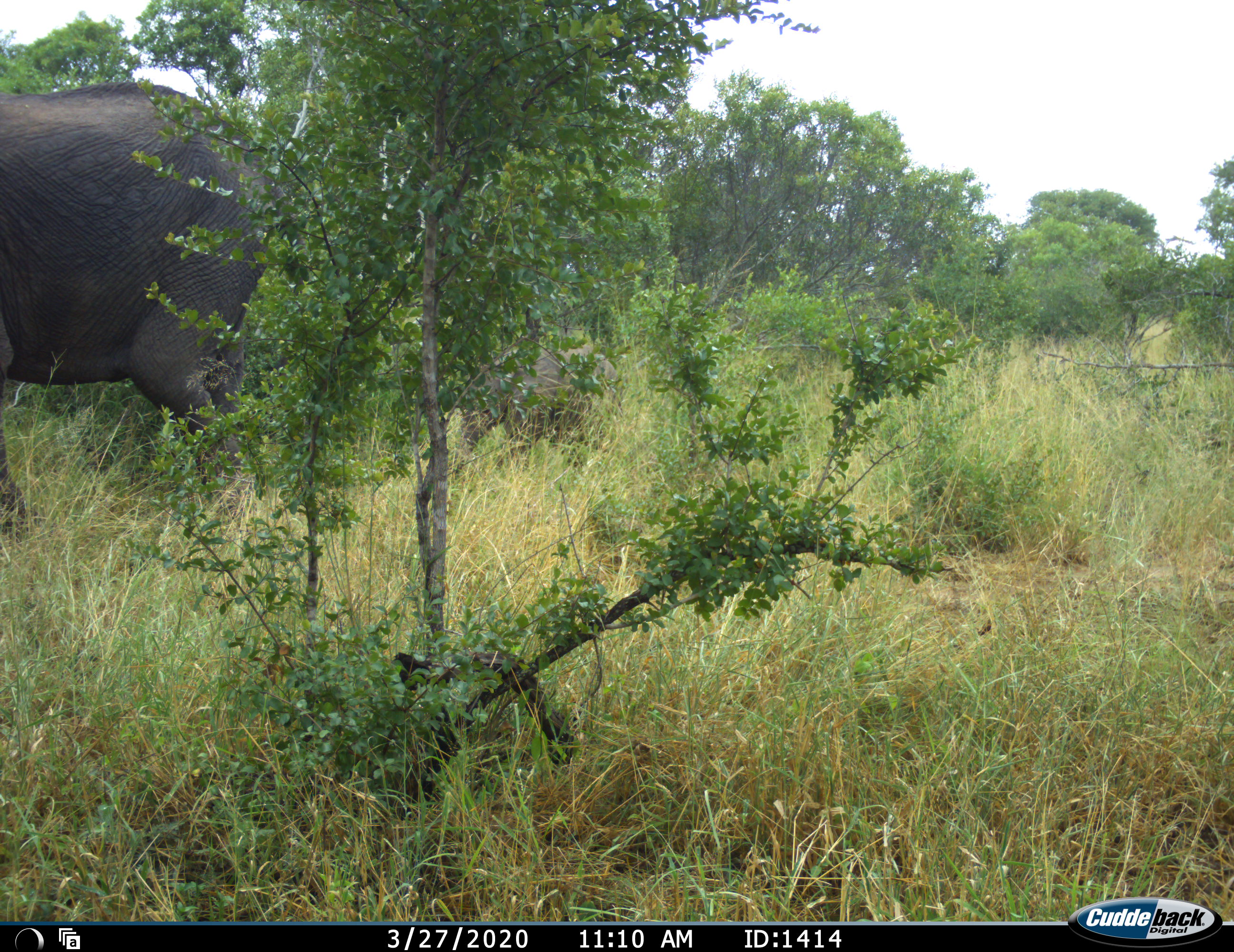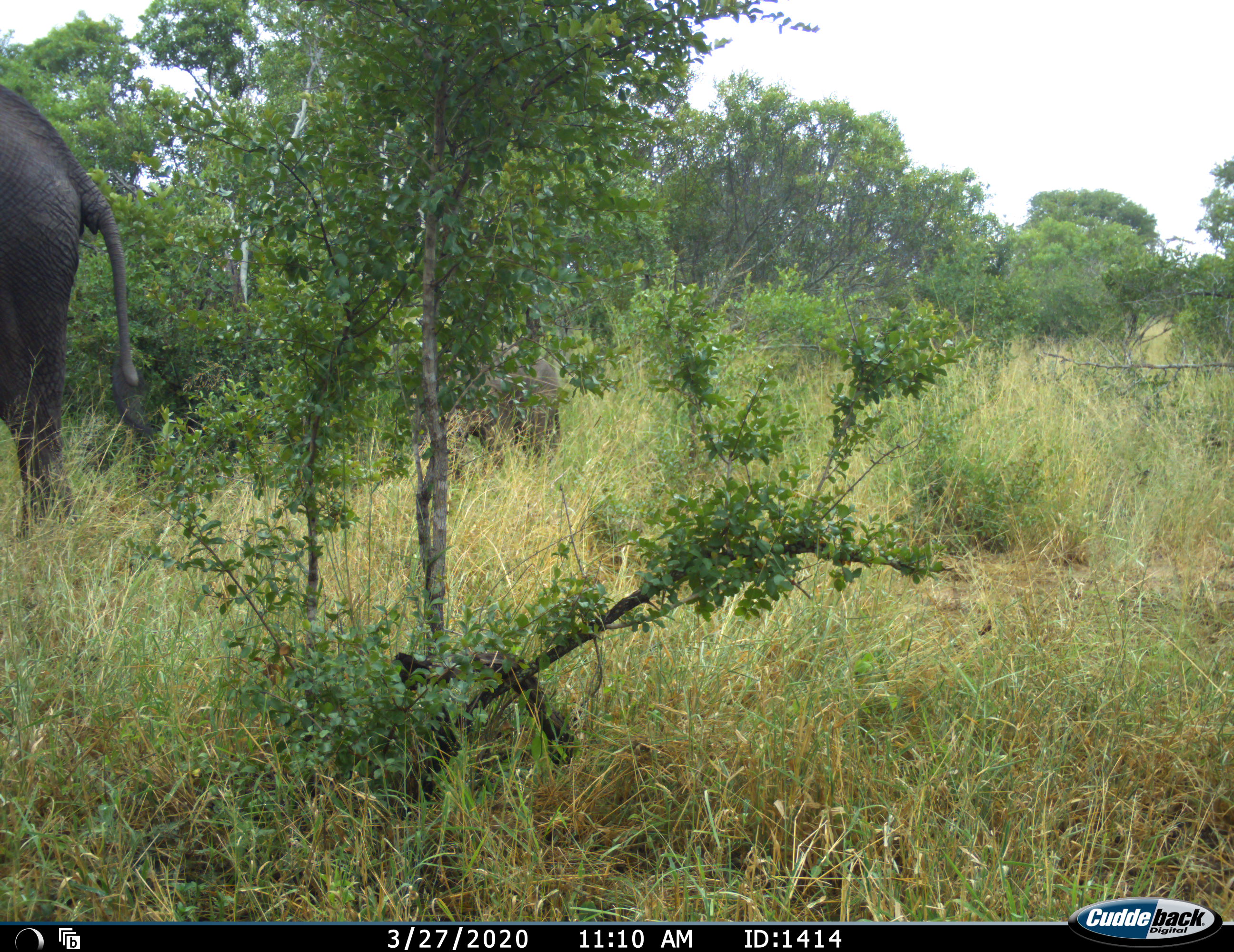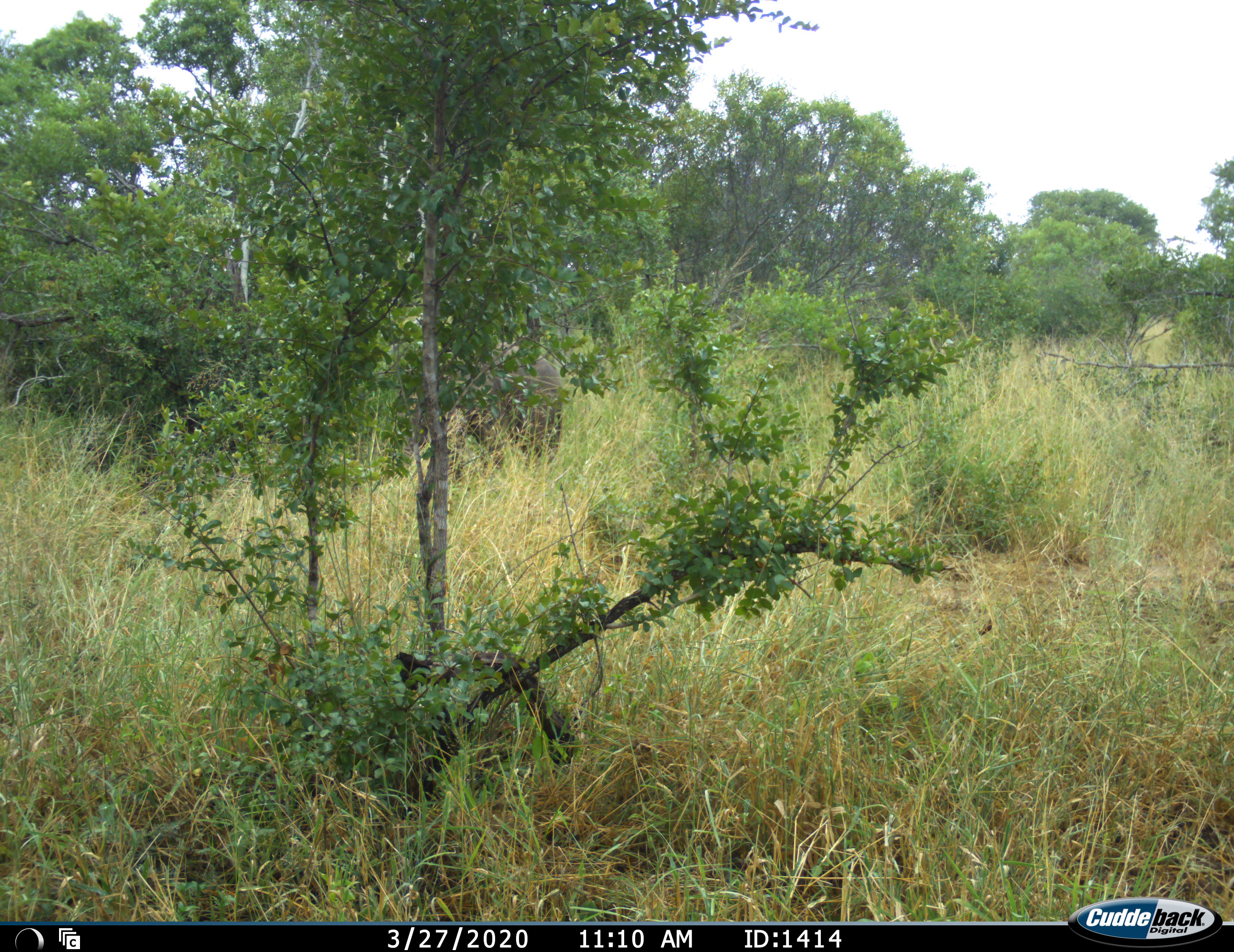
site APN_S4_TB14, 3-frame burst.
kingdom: Animalia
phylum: Chordata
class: Mammalia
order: Proboscidea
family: Elephantidae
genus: Loxodonta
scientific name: Loxodonta africana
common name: african bush elephant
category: elephant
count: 2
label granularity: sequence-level